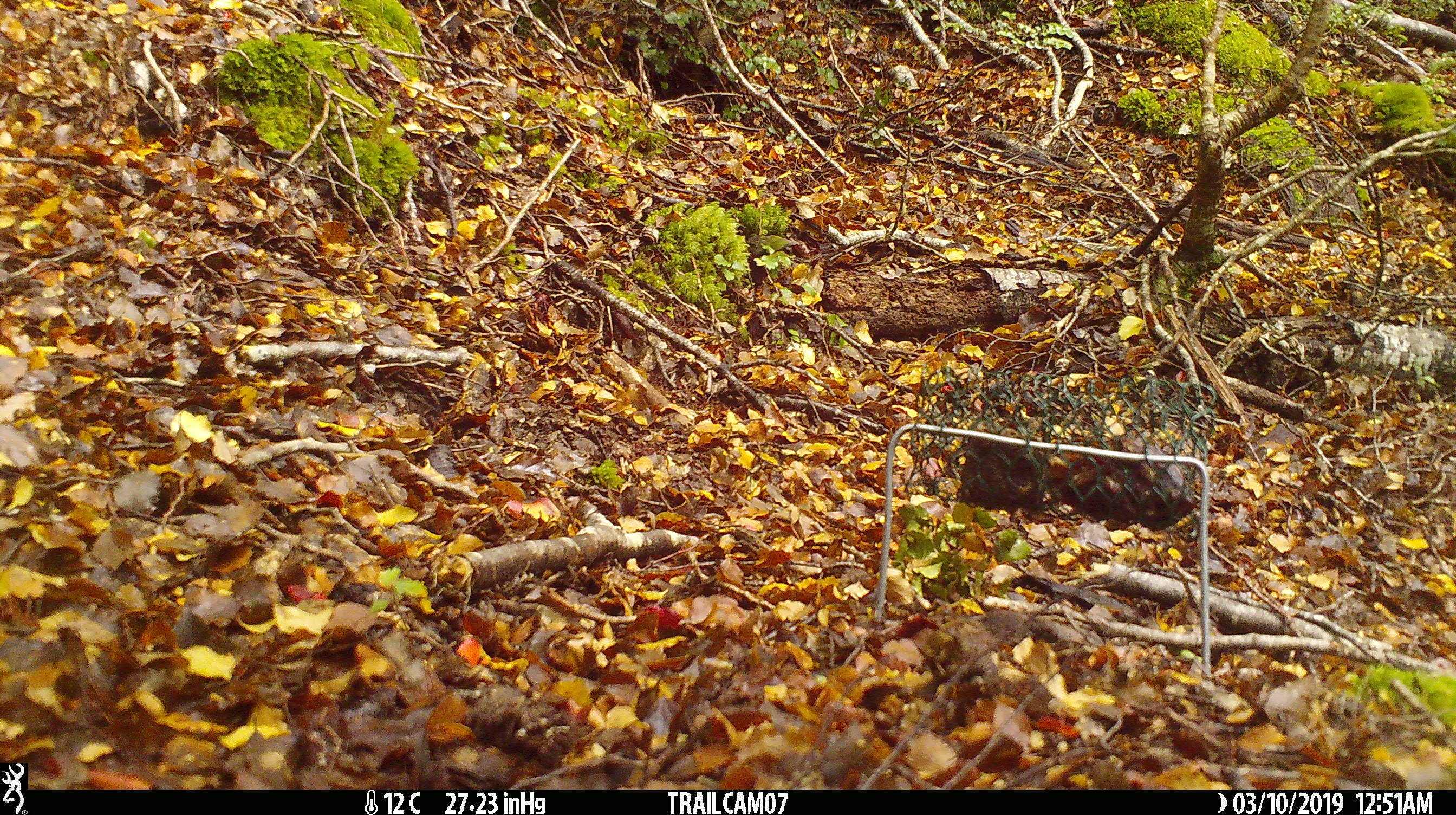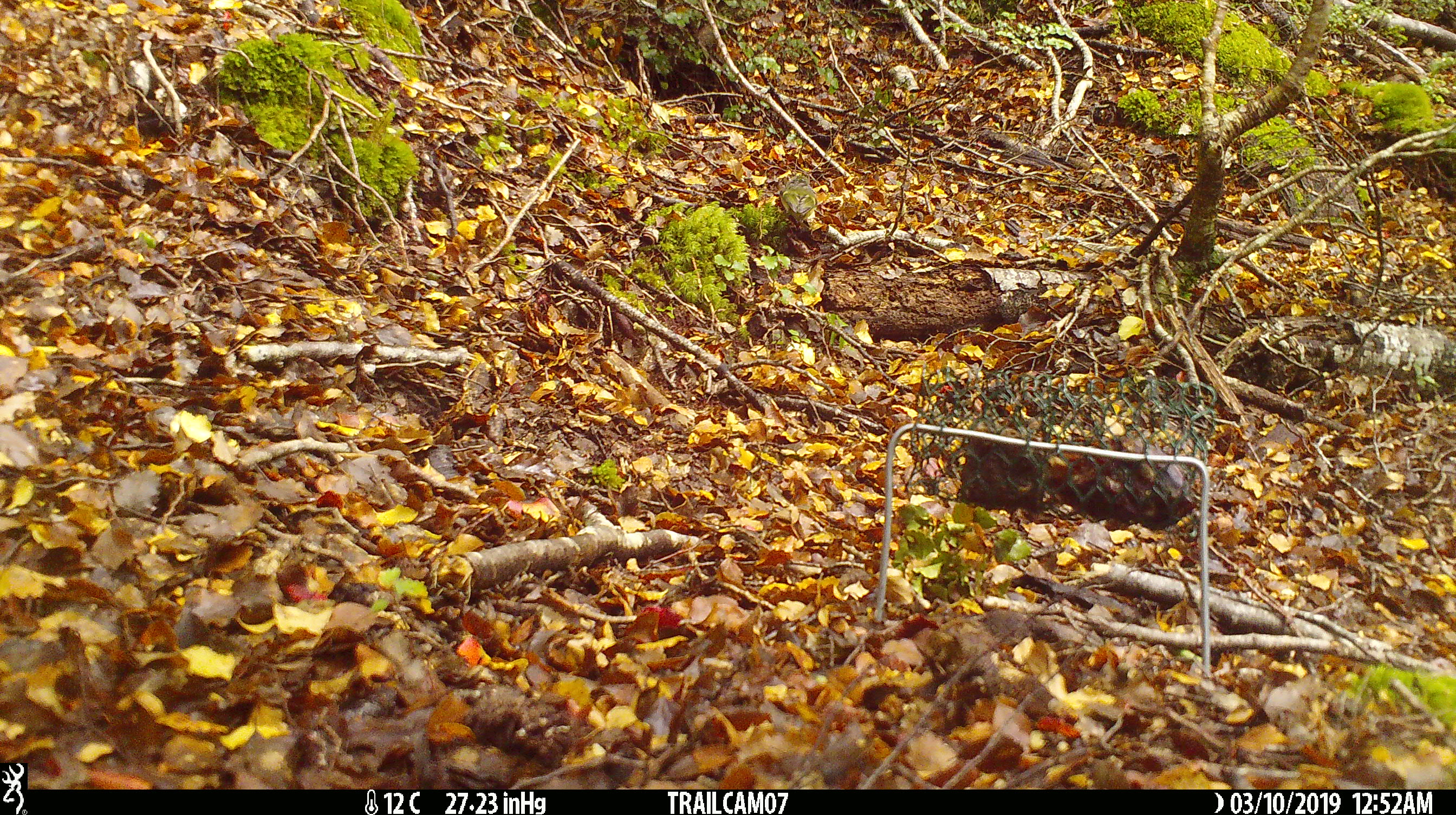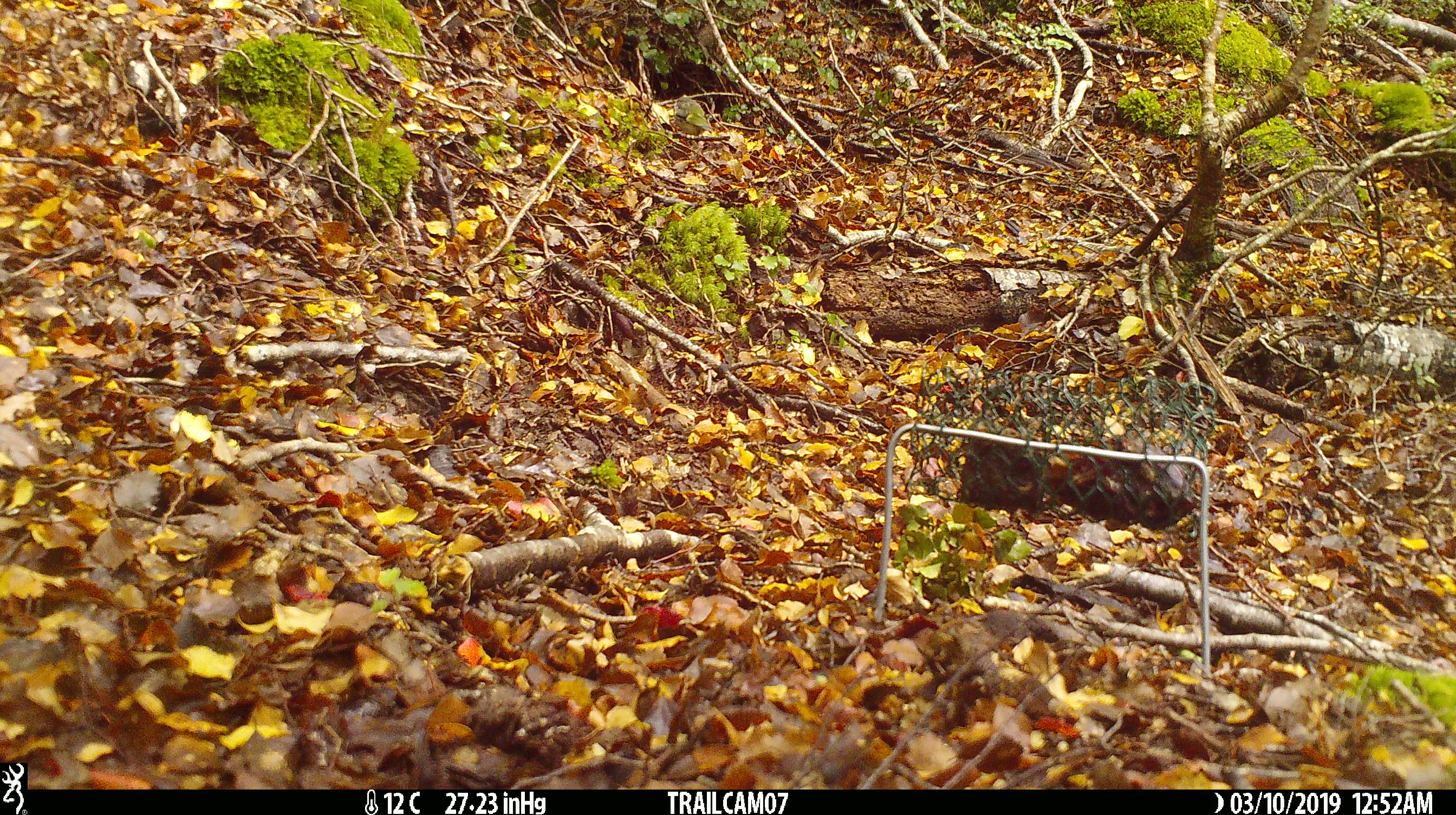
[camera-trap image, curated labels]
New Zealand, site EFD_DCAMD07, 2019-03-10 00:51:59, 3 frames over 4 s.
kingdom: Animalia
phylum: Chordata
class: Aves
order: Passeriformes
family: Acanthisittidae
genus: Acanthisitta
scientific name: Acanthisitta chloris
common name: rifleman